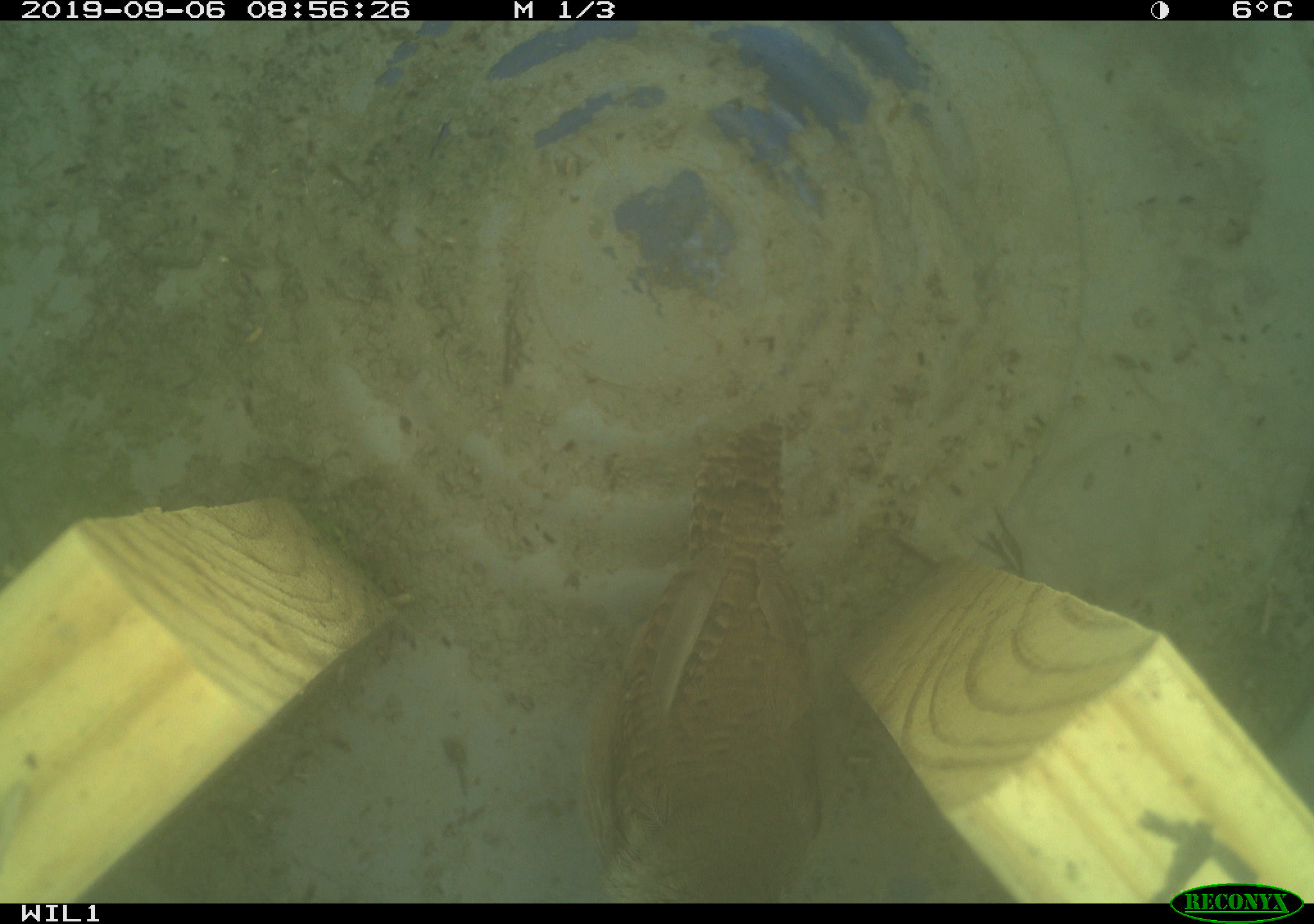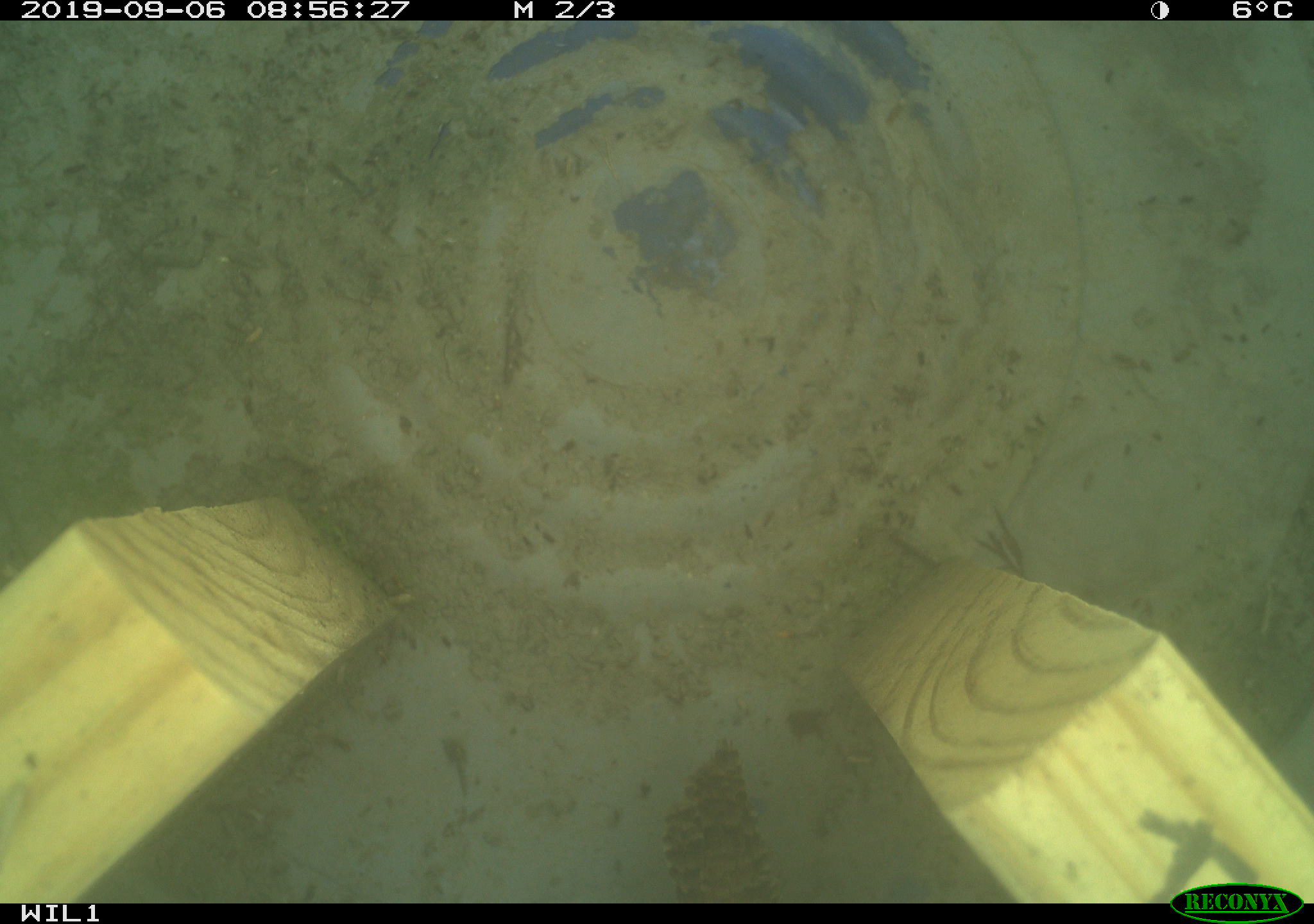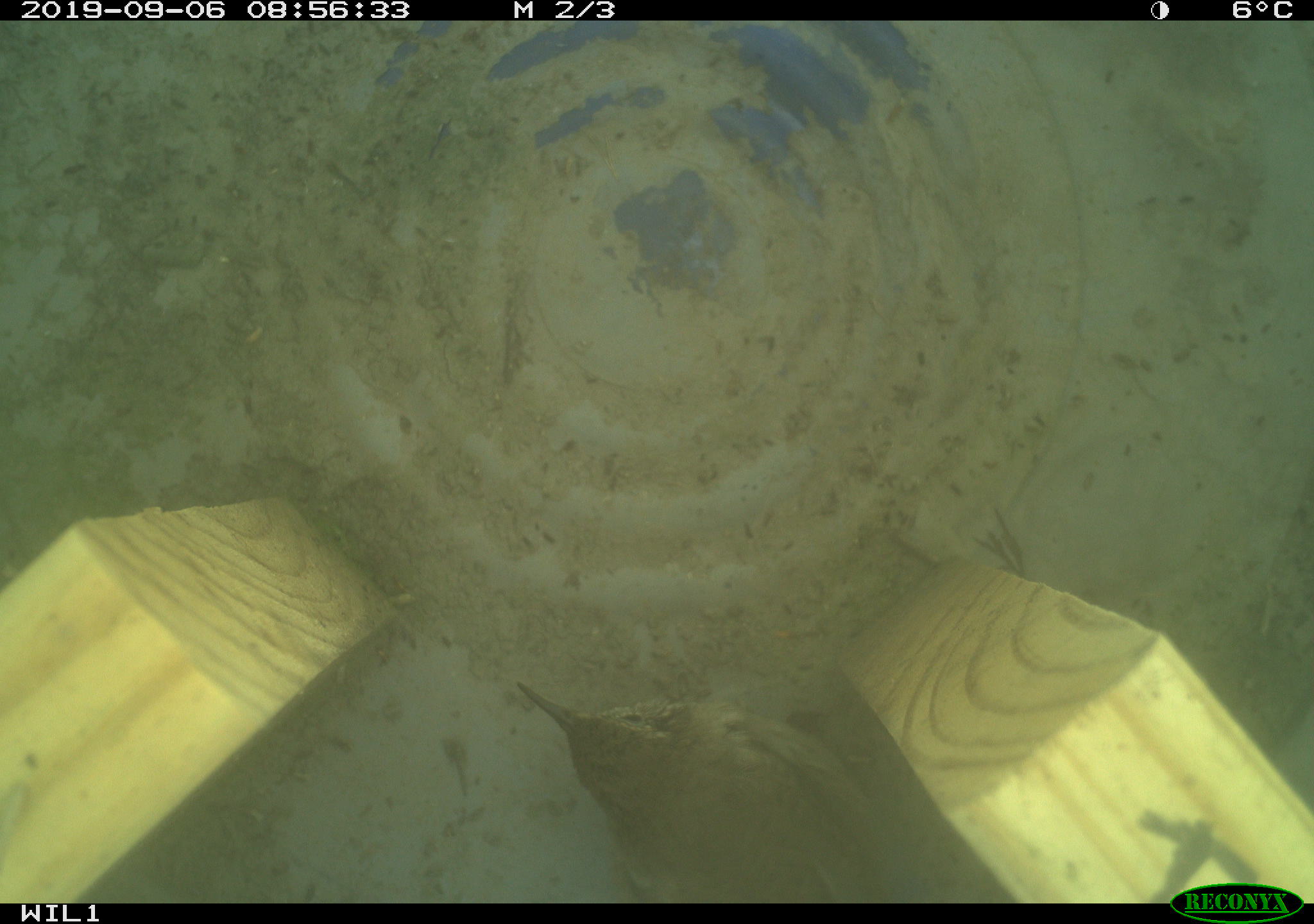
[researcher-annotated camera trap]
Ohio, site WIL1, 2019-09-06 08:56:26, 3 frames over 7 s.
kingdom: Animalia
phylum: Chordata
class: Aves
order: Passeriformes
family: Troglodytidae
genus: Troglodytes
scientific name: Troglodytes aedon aedon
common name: northern house wren